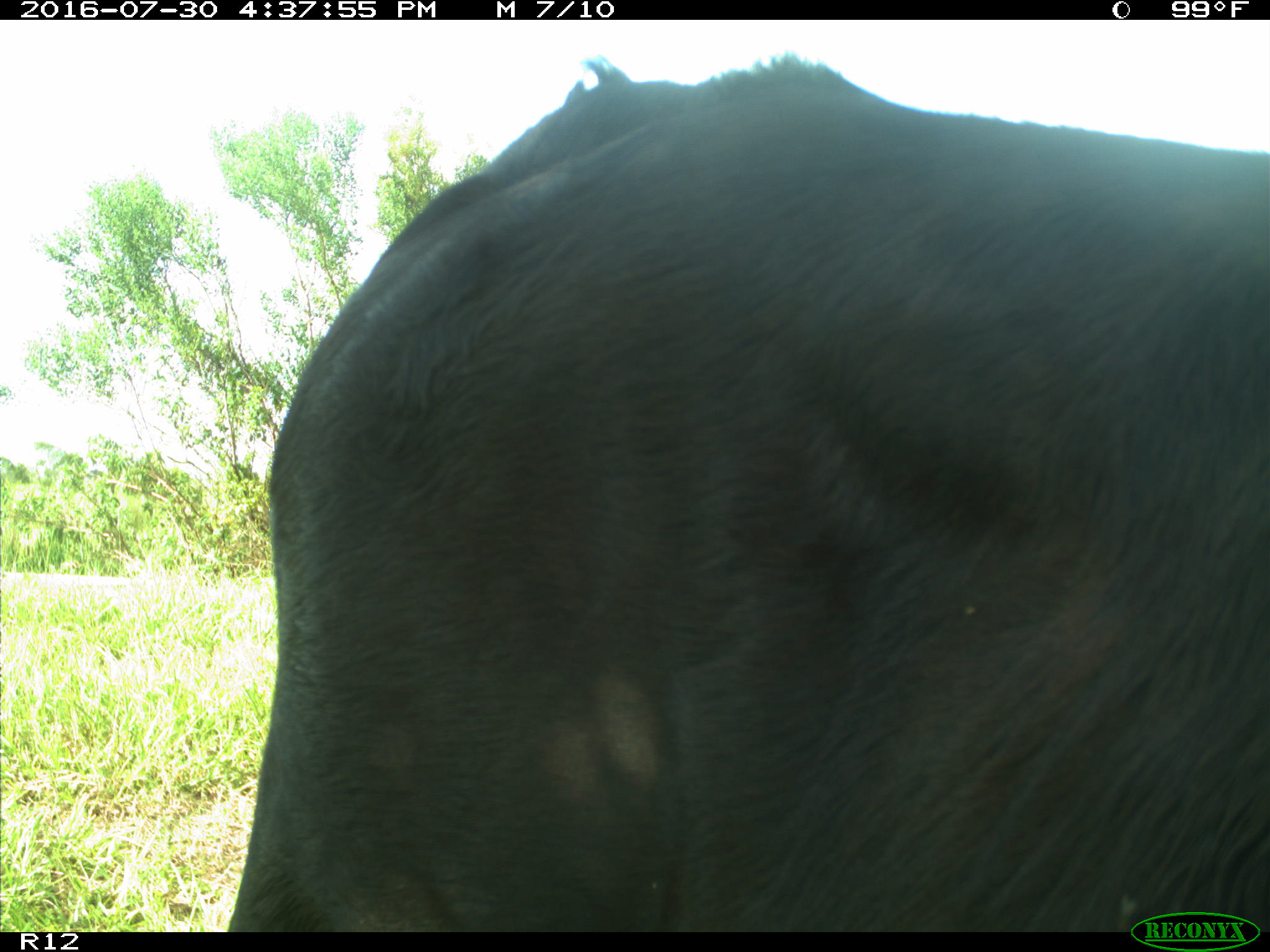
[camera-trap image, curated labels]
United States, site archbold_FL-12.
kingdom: Animalia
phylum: Chordata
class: Mammalia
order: Artiodactyla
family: Bovidae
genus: Bos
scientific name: Bos taurus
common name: domestic cow